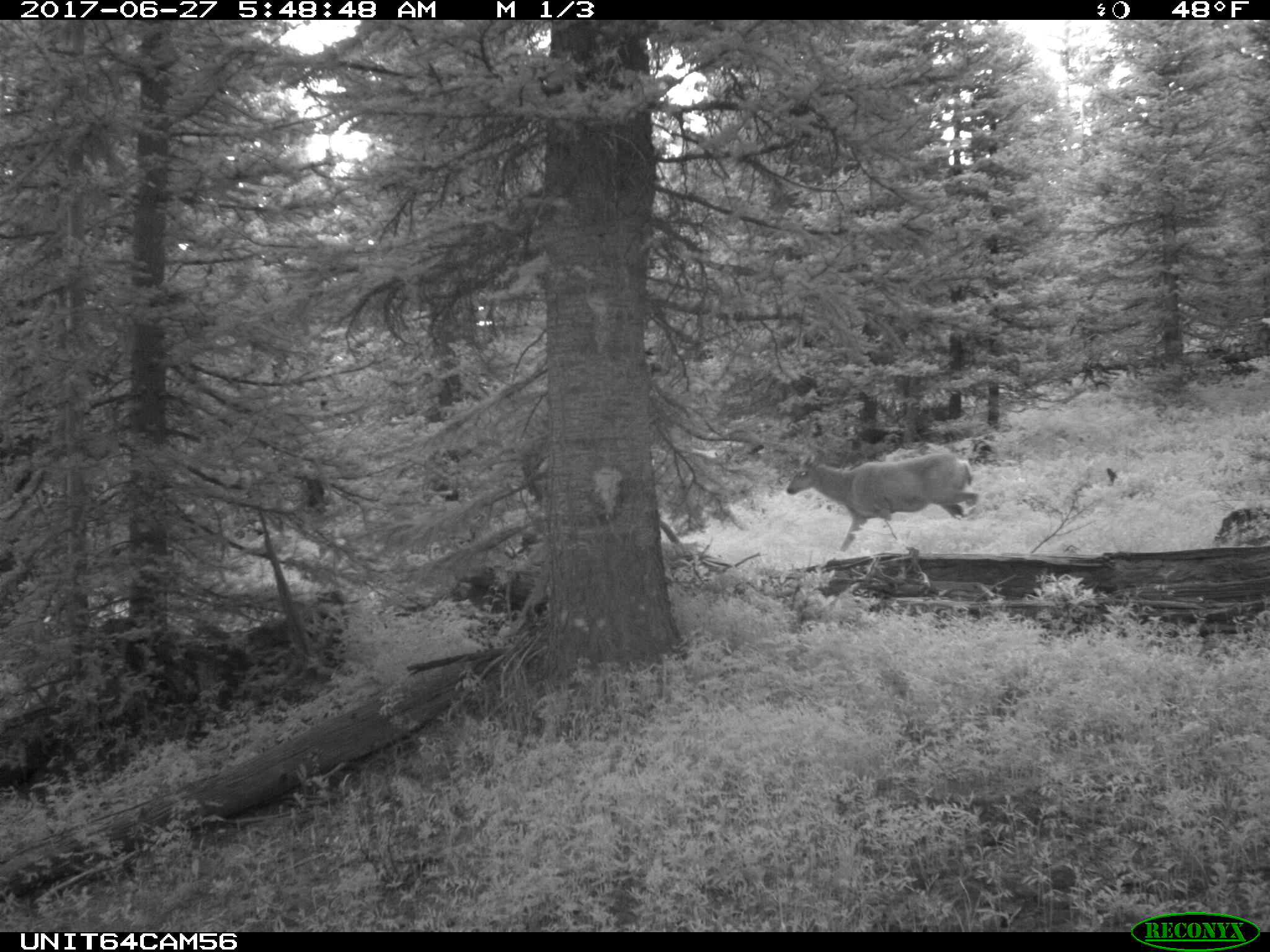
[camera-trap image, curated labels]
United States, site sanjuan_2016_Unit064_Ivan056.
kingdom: Animalia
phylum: Chordata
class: Mammalia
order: Artiodactyla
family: Cervidae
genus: Odocoileus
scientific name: Odocoileus hemionus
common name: mule deer